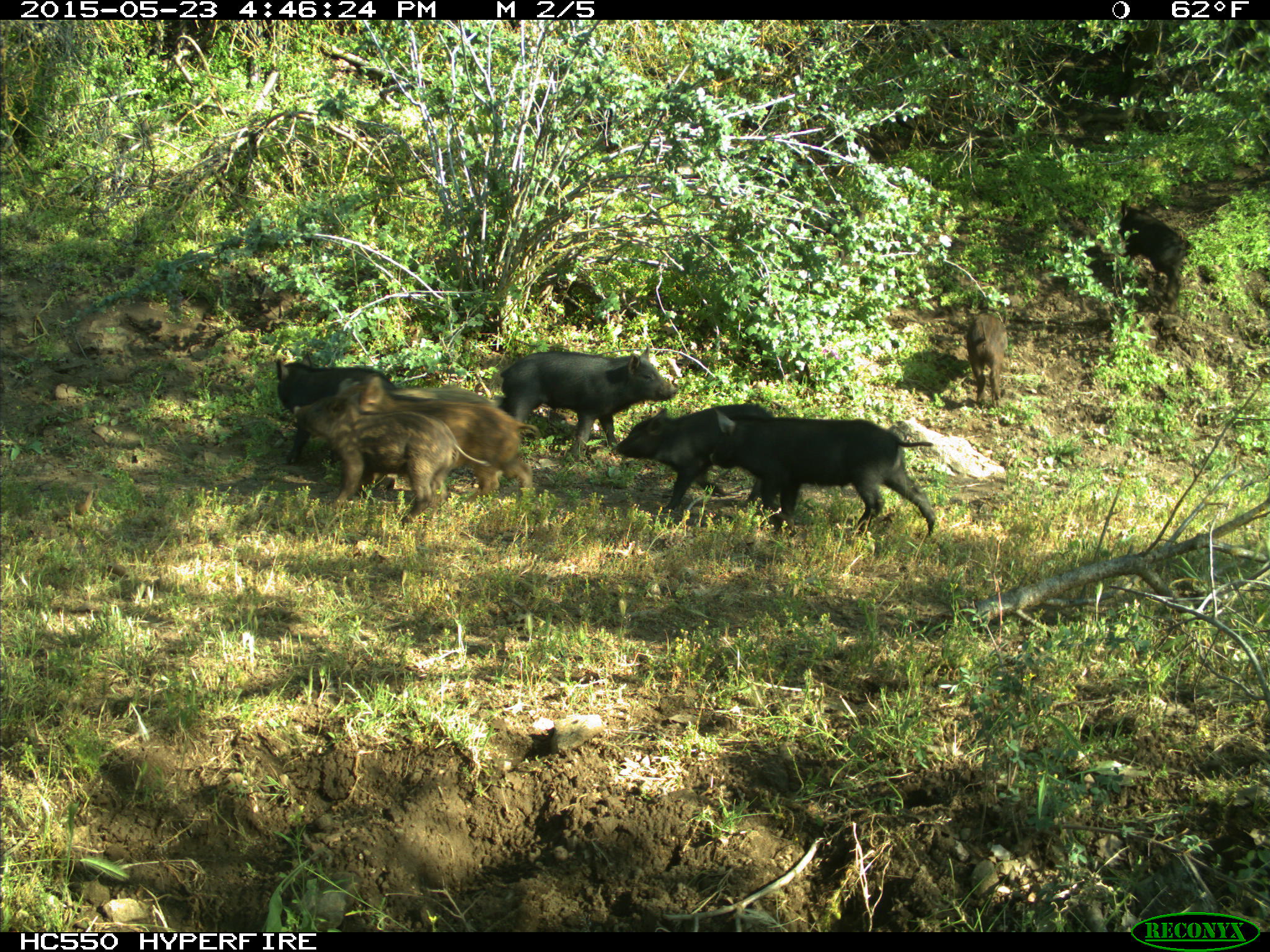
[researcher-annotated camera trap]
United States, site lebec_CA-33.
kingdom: Animalia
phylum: Chordata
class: Mammalia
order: Artiodactyla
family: Suidae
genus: Sus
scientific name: Sus scrofa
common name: wild boar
Sus scrofa (wild boar).